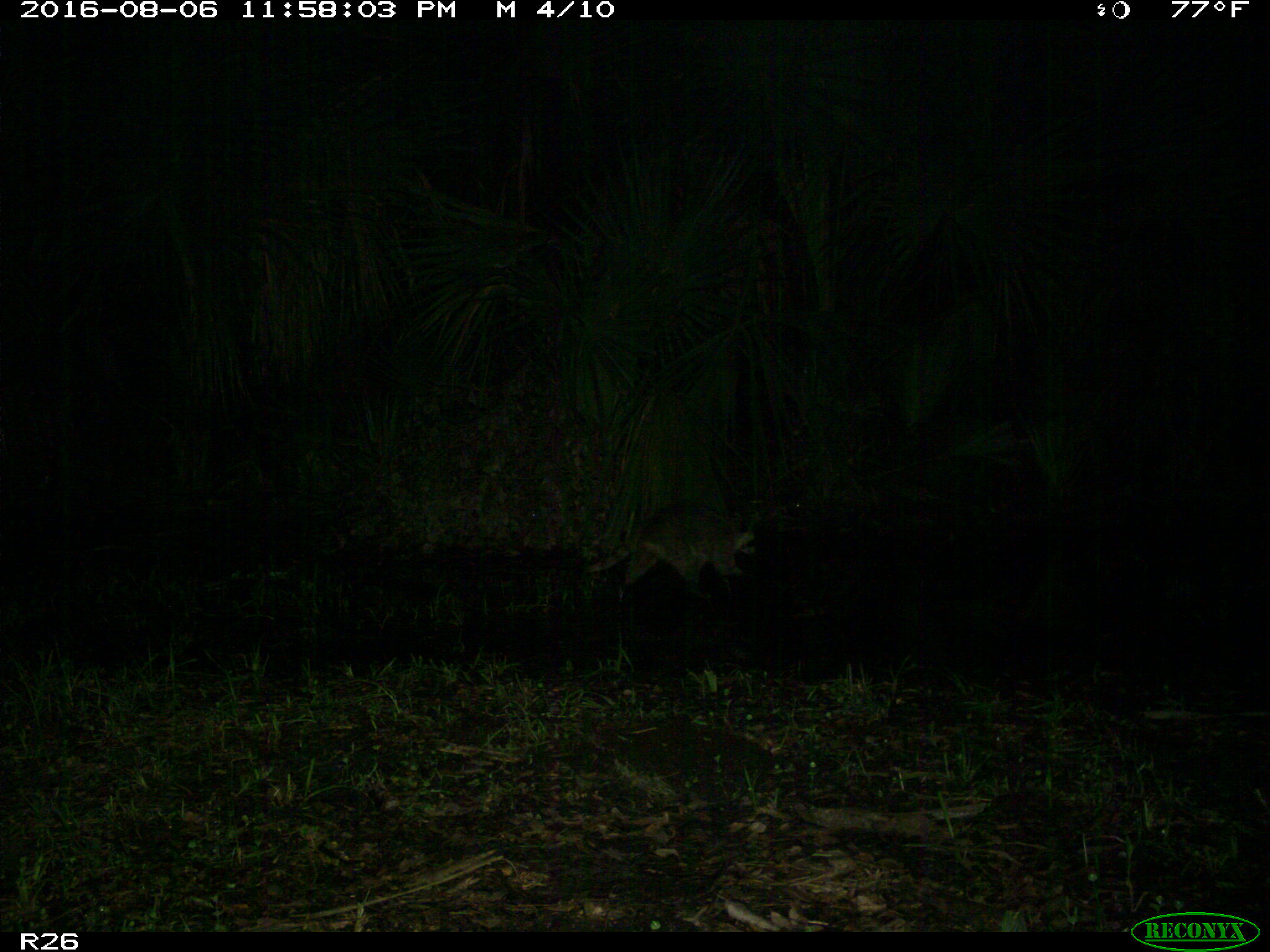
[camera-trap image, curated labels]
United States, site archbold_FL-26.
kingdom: Animalia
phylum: Chordata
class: Mammalia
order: Carnivora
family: Procyonidae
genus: Procyon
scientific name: Procyon lotor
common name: common raccoon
Procyon lotor (common raccoon).